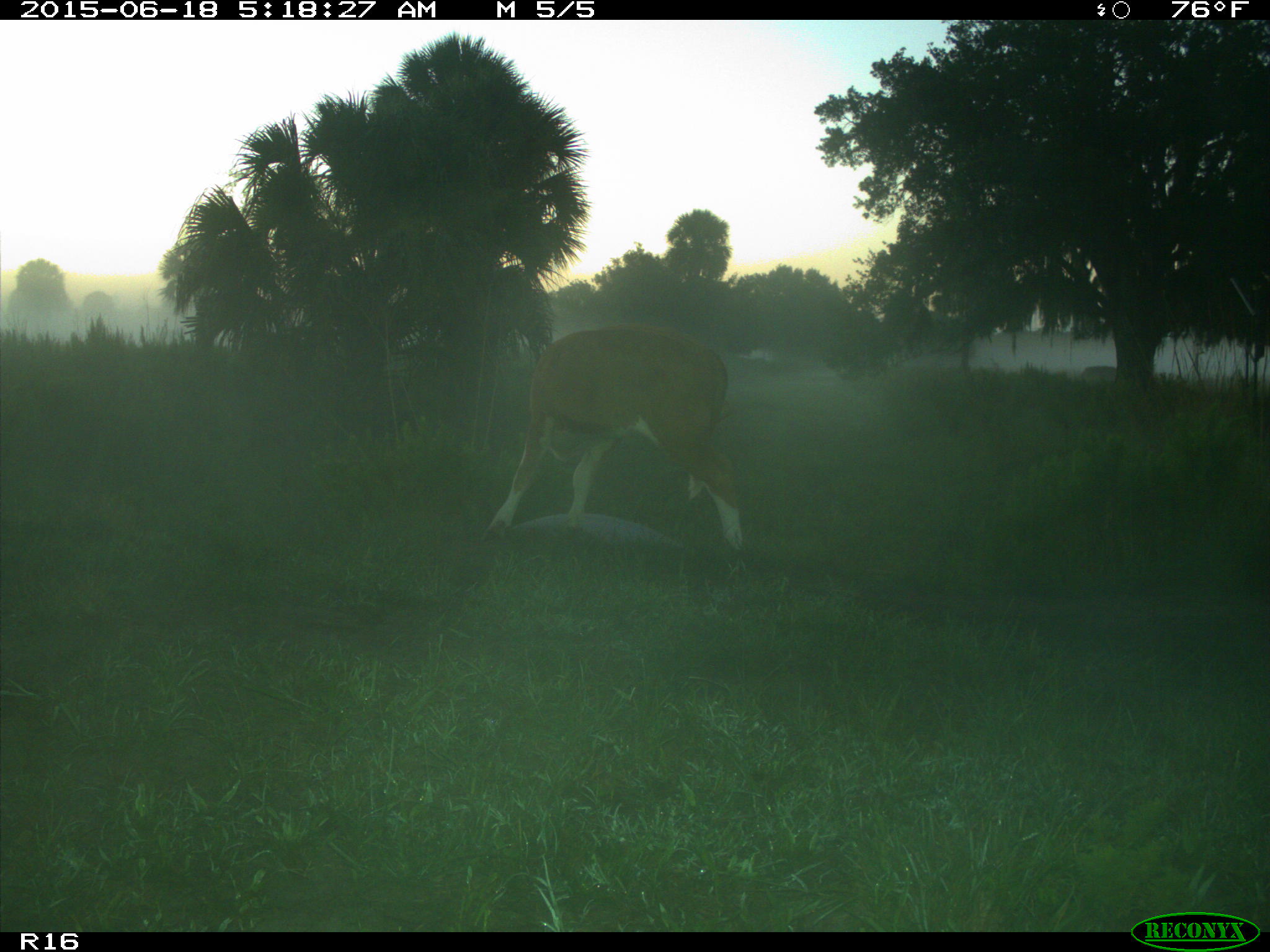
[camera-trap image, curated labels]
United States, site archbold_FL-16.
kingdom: Animalia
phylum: Chordata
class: Mammalia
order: Artiodactyla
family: Bovidae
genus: Bos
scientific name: Bos taurus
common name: domestic cow